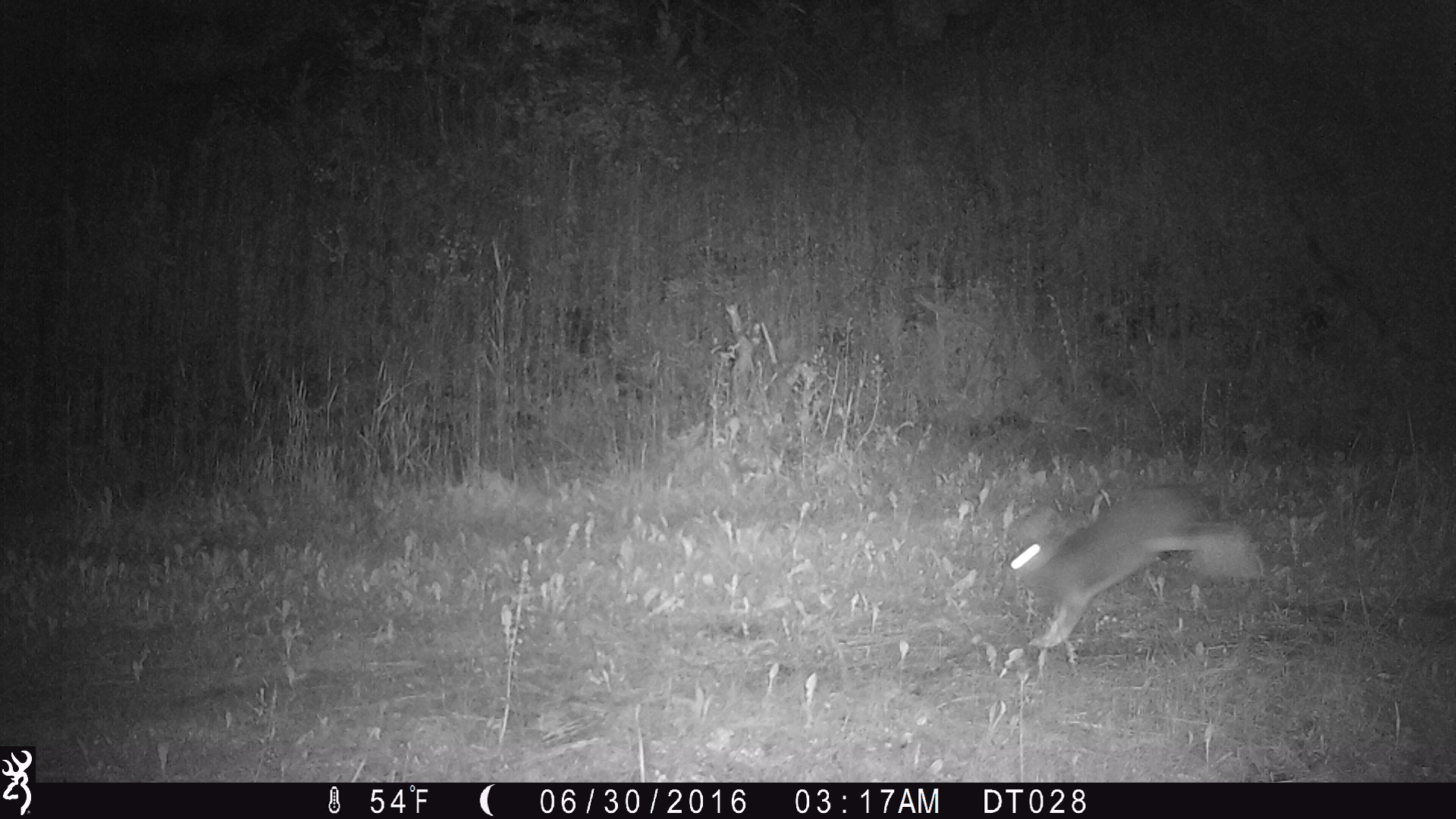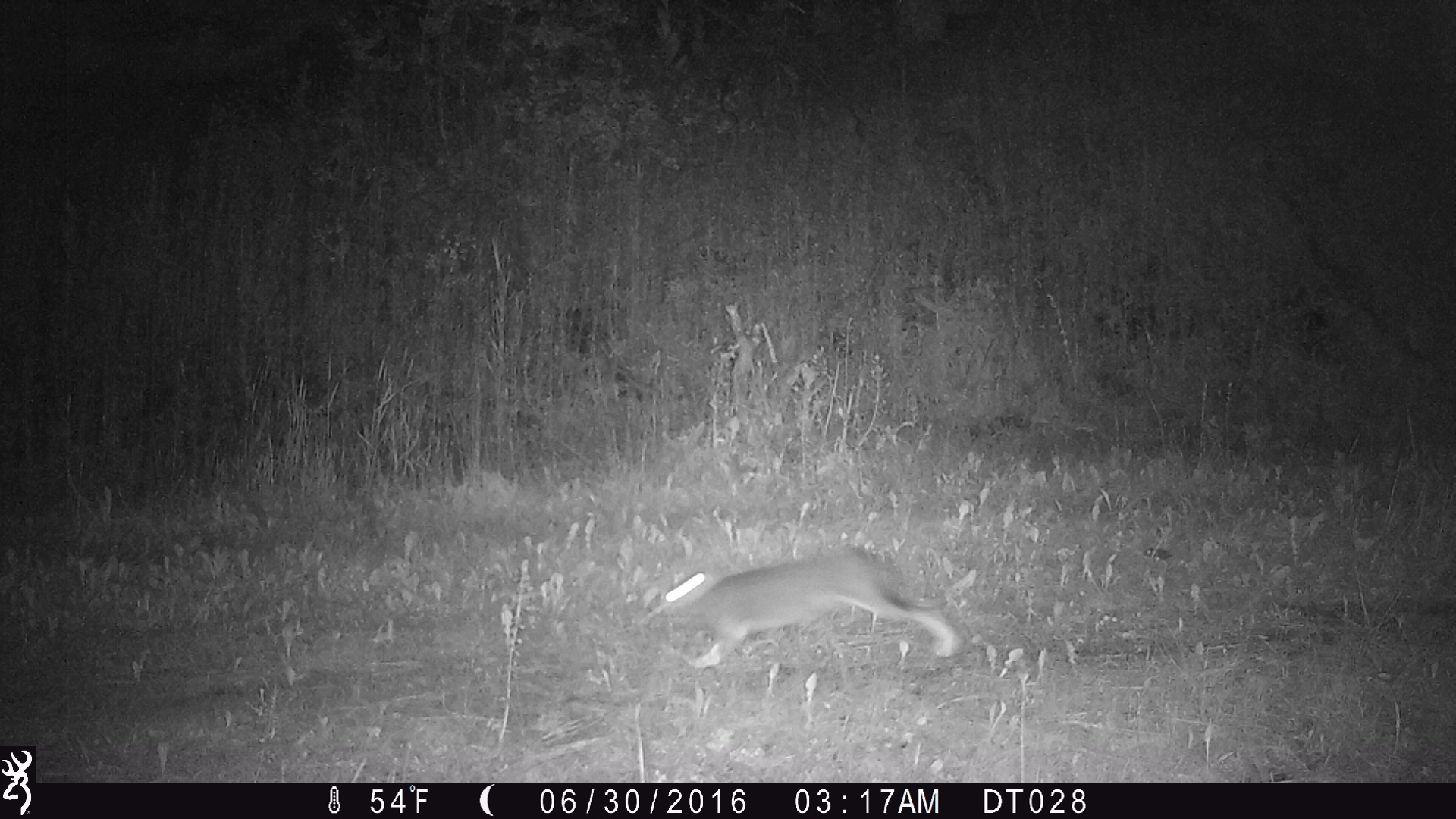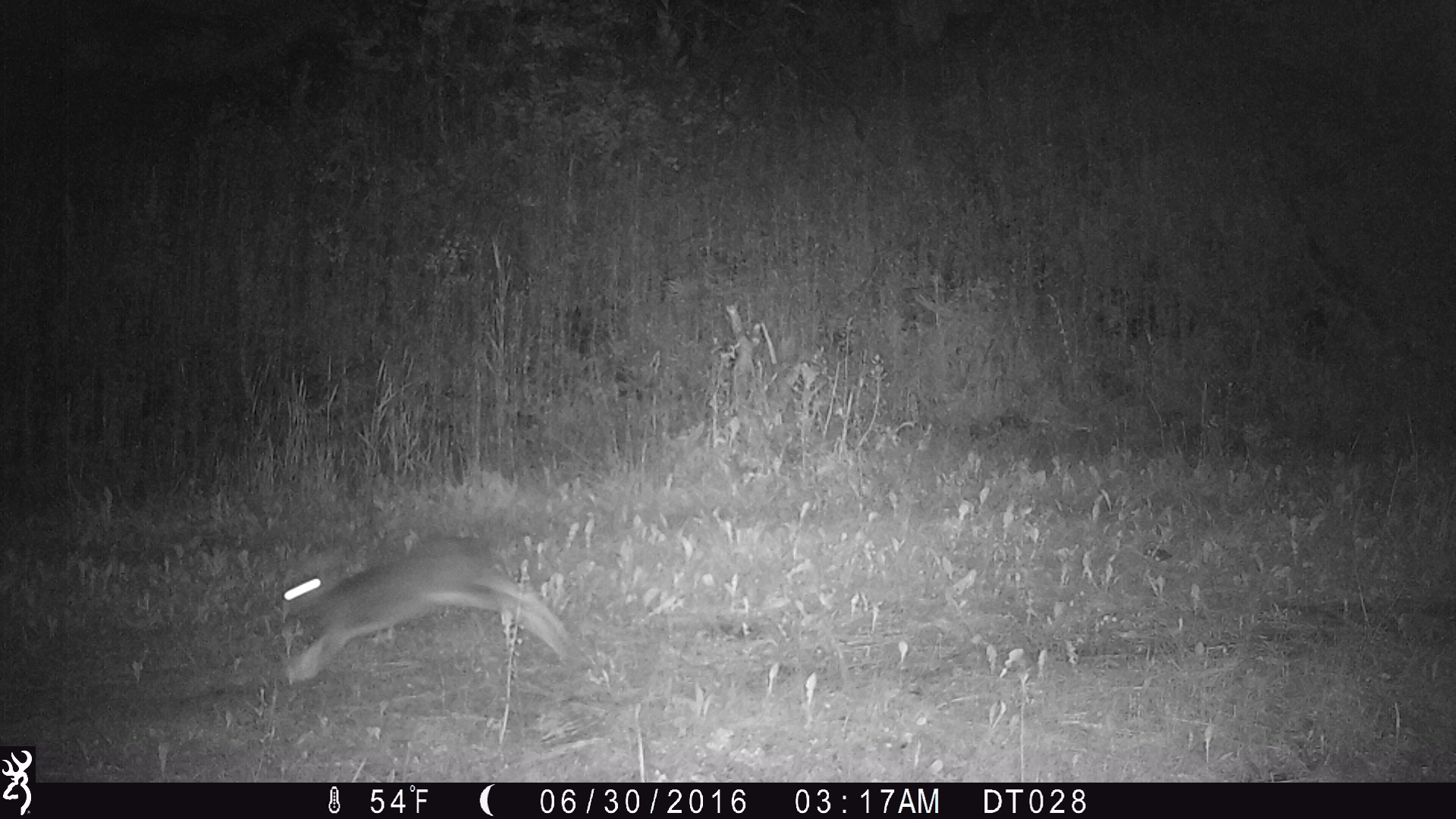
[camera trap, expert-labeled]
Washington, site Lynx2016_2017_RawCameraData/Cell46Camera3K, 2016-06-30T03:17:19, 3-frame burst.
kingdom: Animalia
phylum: Chordata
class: Mammalia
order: Lagomorpha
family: Leporidae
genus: Lepus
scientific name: Lepus americanus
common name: snowshoe hare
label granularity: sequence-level